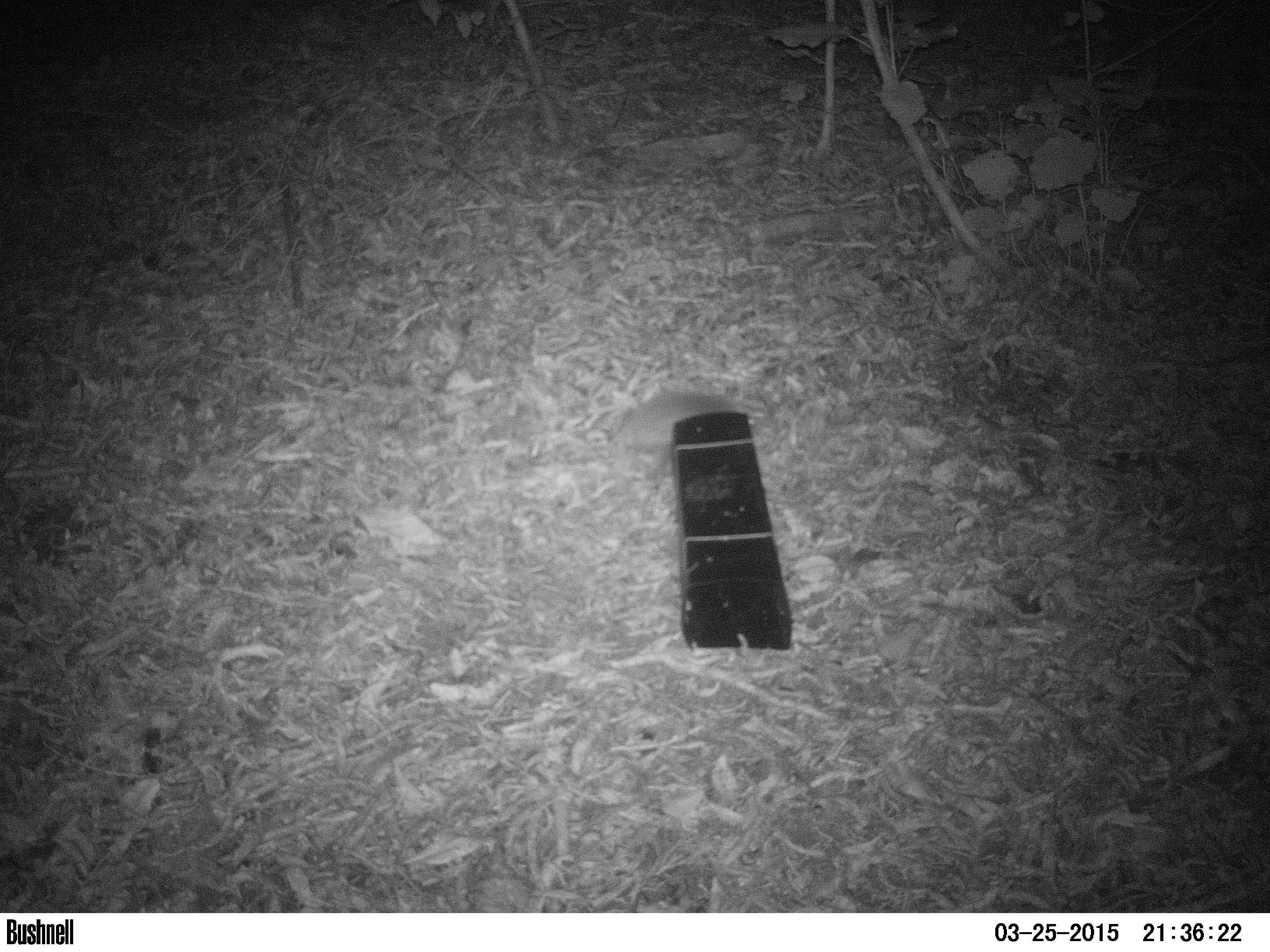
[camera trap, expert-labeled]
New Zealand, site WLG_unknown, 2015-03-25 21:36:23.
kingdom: Animalia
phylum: Chordata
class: Mammalia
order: Eulipotyphla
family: Erinaceidae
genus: Erinaceus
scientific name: Erinaceus europaeus europaeus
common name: european hedgehog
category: hedgehog